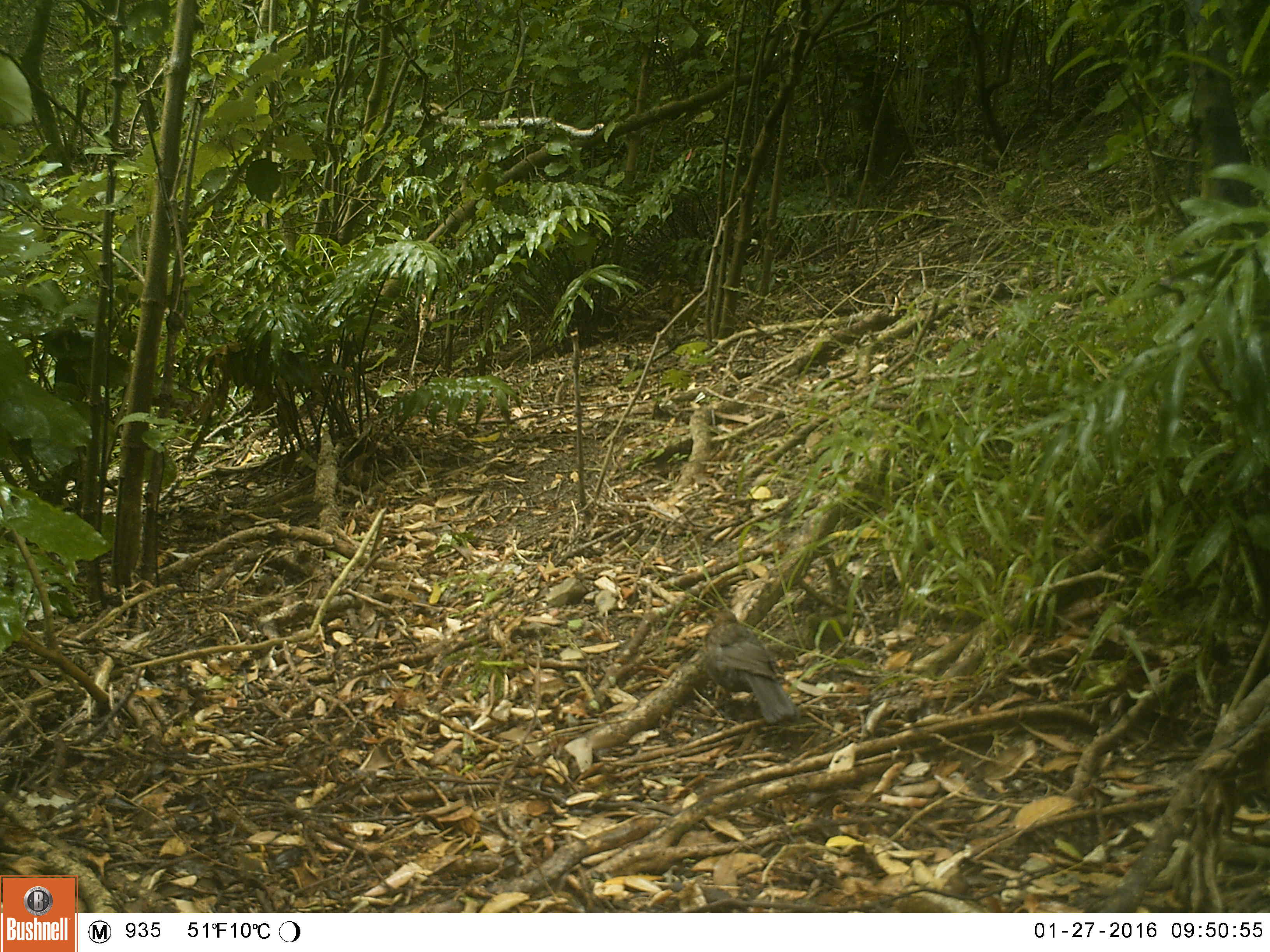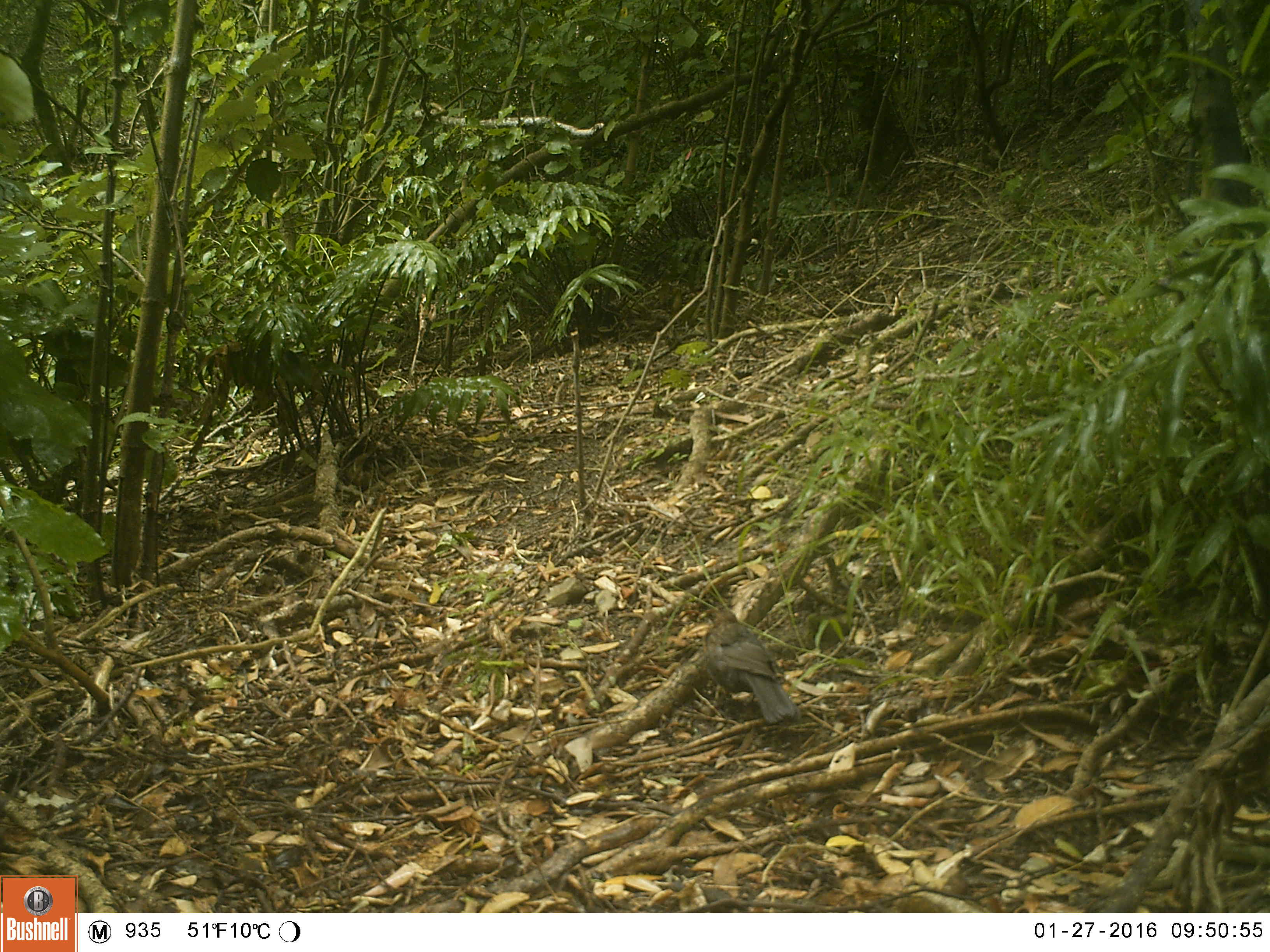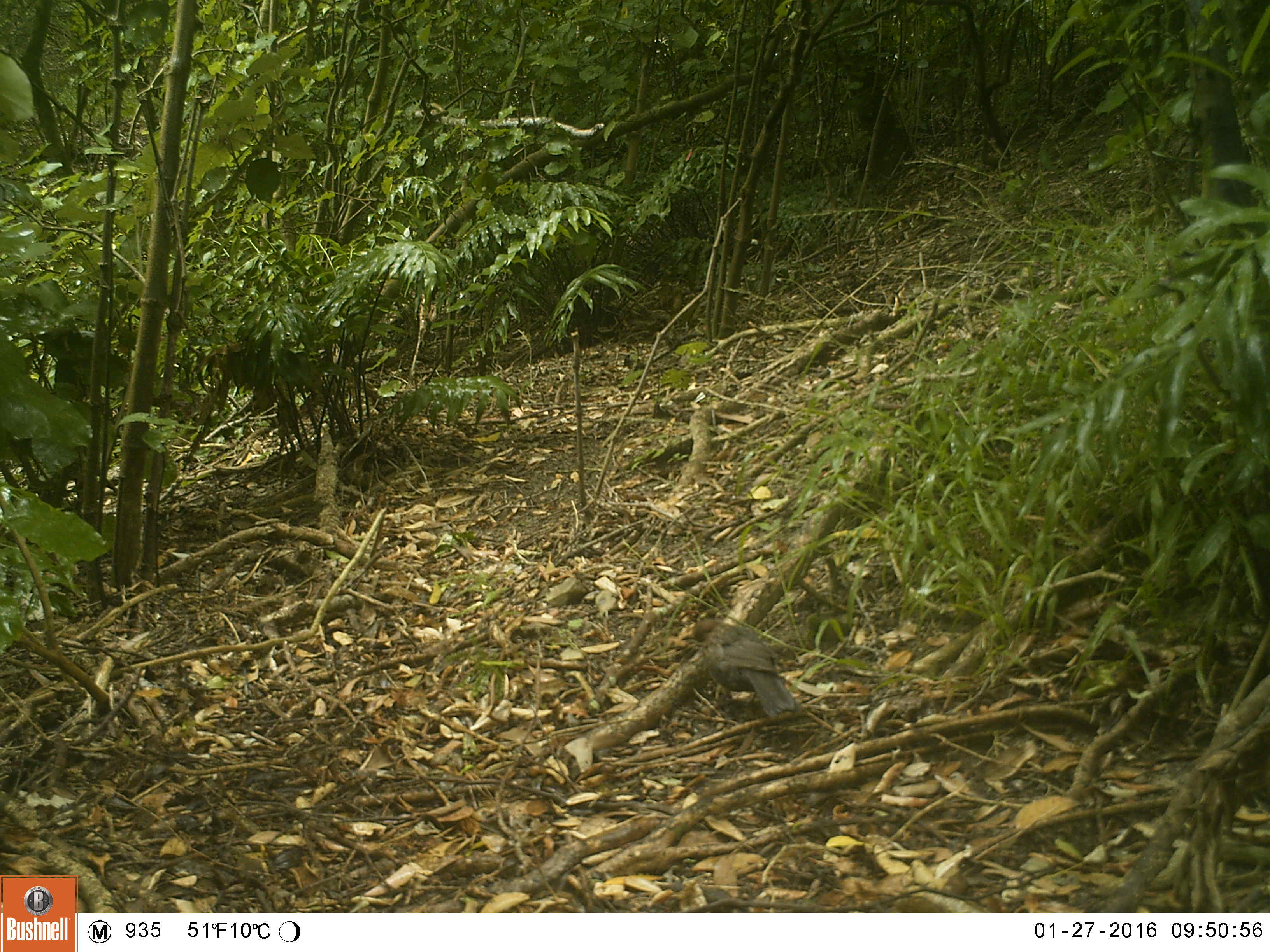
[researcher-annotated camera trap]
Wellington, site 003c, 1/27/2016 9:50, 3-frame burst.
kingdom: Animalia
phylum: Chordata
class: Aves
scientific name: Aves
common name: bird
Bird (Aves).